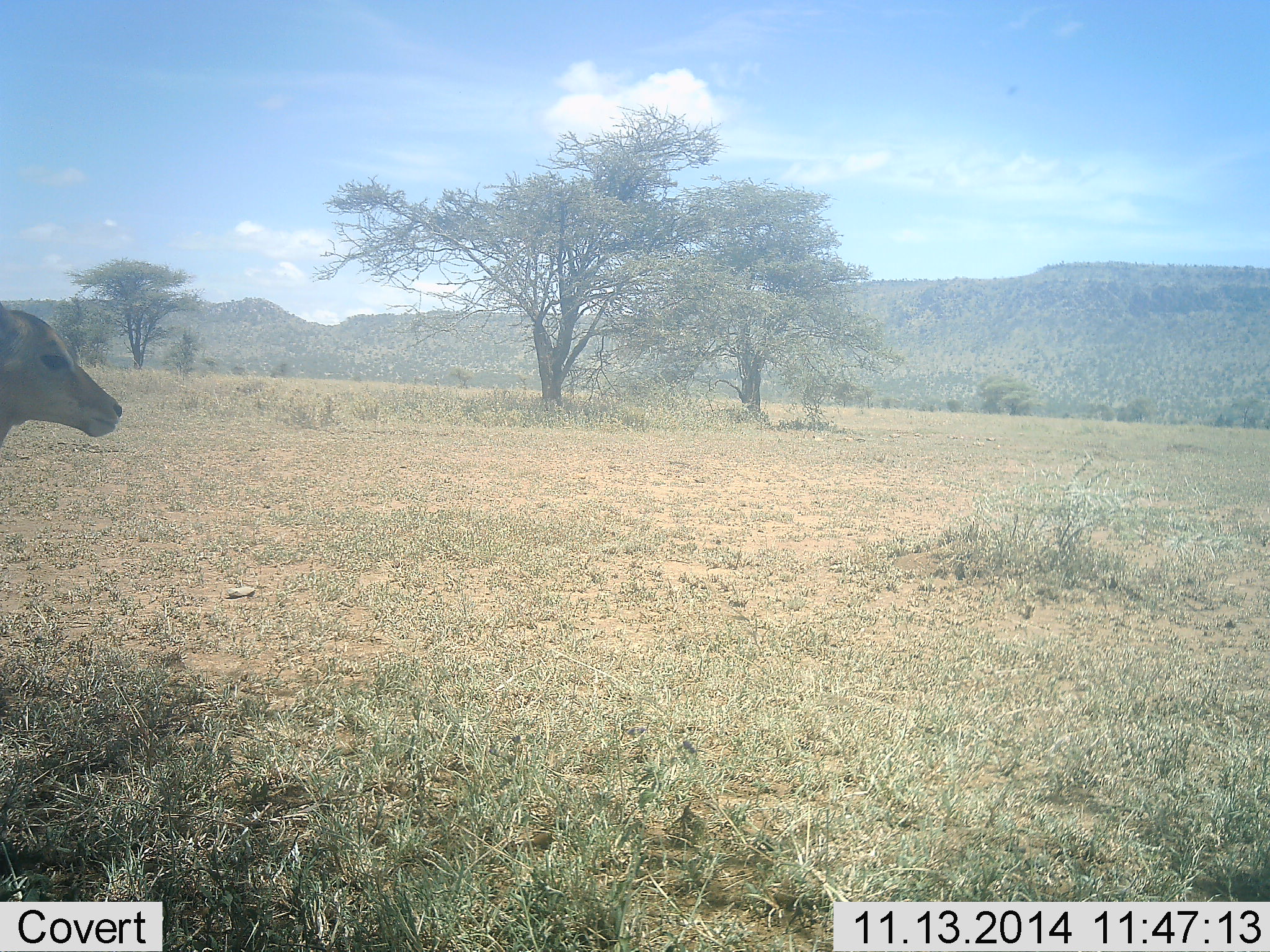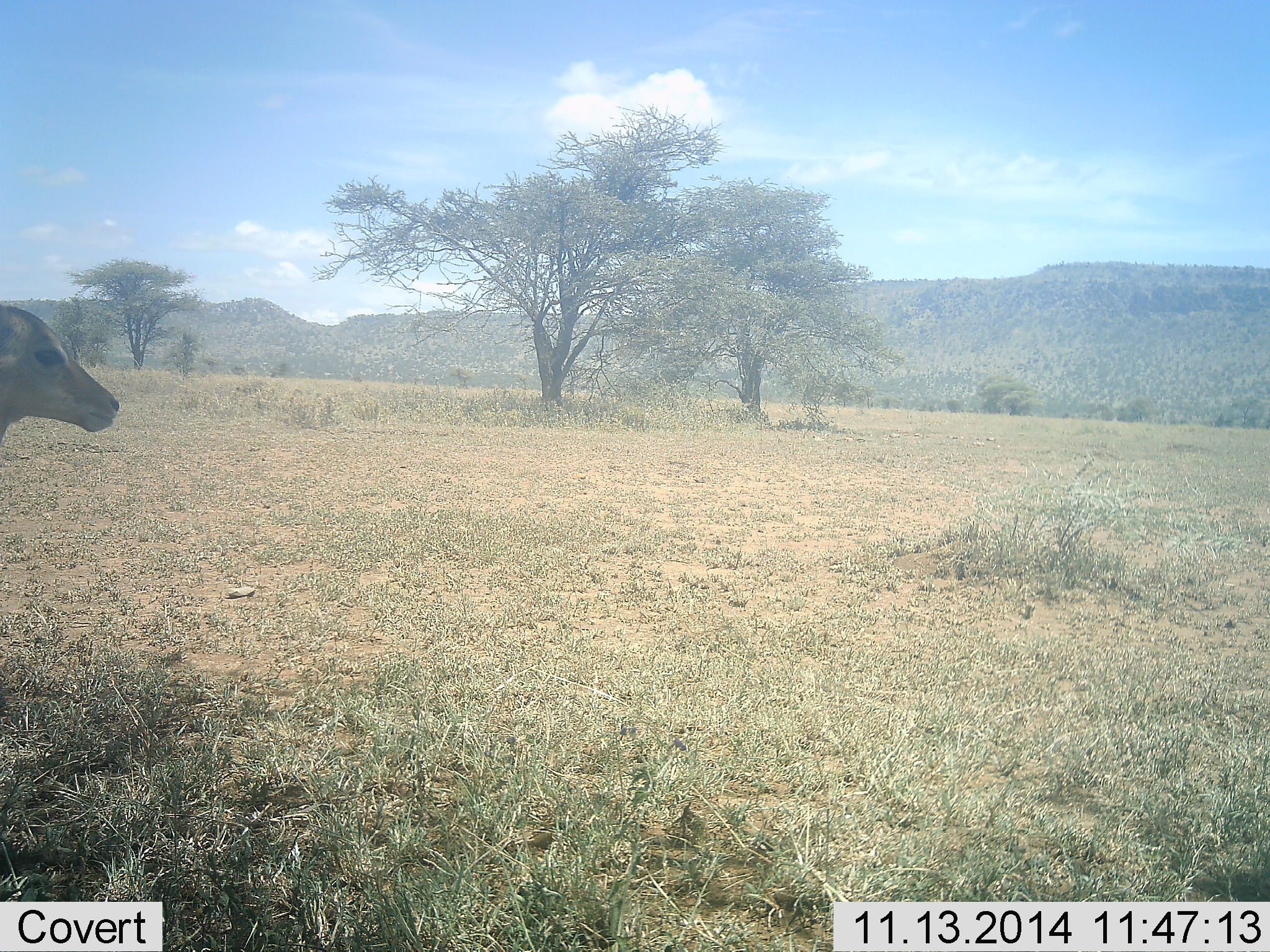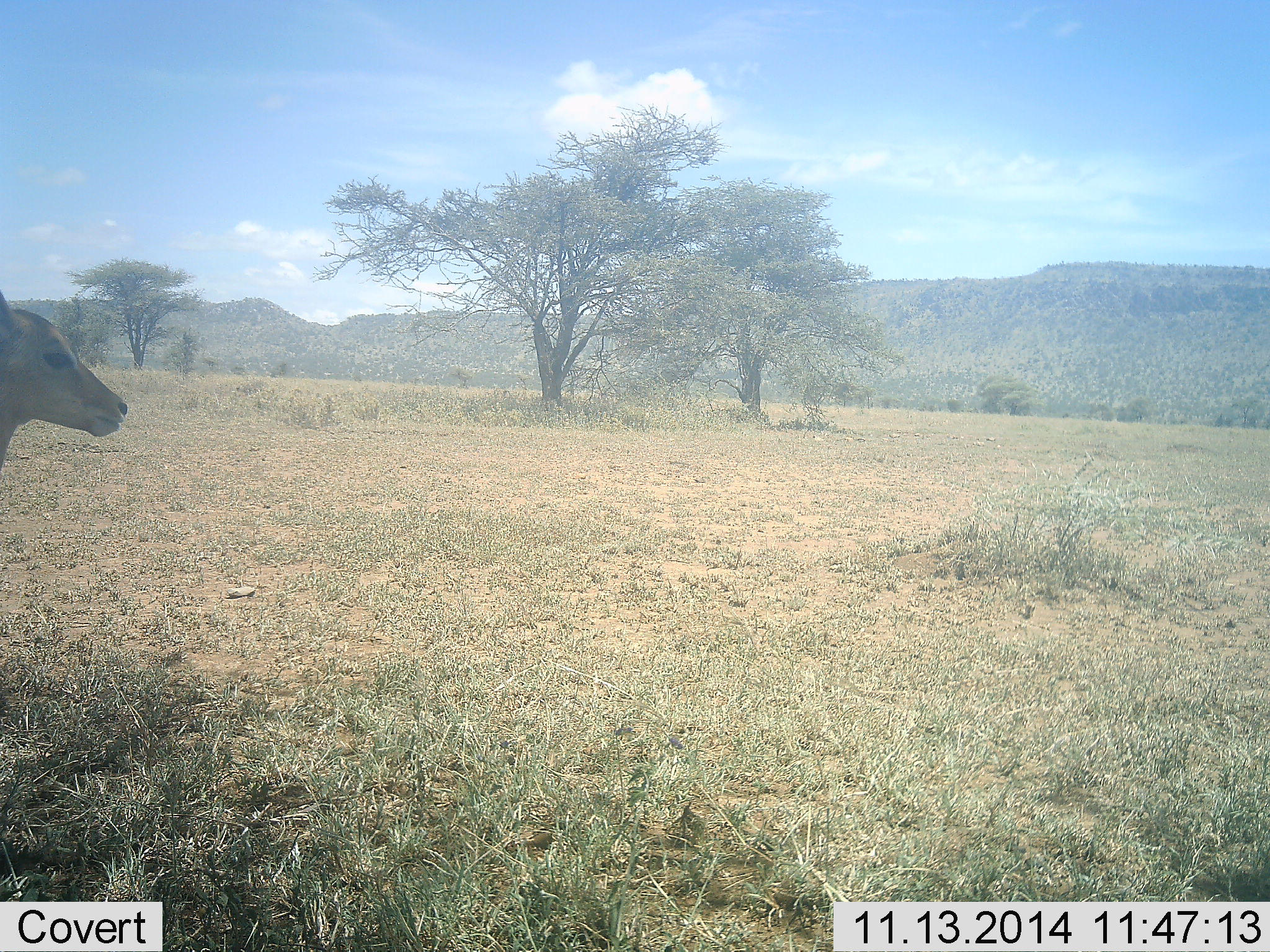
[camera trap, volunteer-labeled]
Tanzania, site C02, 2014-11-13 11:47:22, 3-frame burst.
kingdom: Animalia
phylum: Chordata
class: Mammalia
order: Artiodactyla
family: Bovidae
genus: Aepyceros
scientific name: Aepyceros melampus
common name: impala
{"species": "impala (Aepyceros melampus)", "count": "1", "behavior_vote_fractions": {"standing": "86%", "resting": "0%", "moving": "14%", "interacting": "0%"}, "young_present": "0%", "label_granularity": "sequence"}